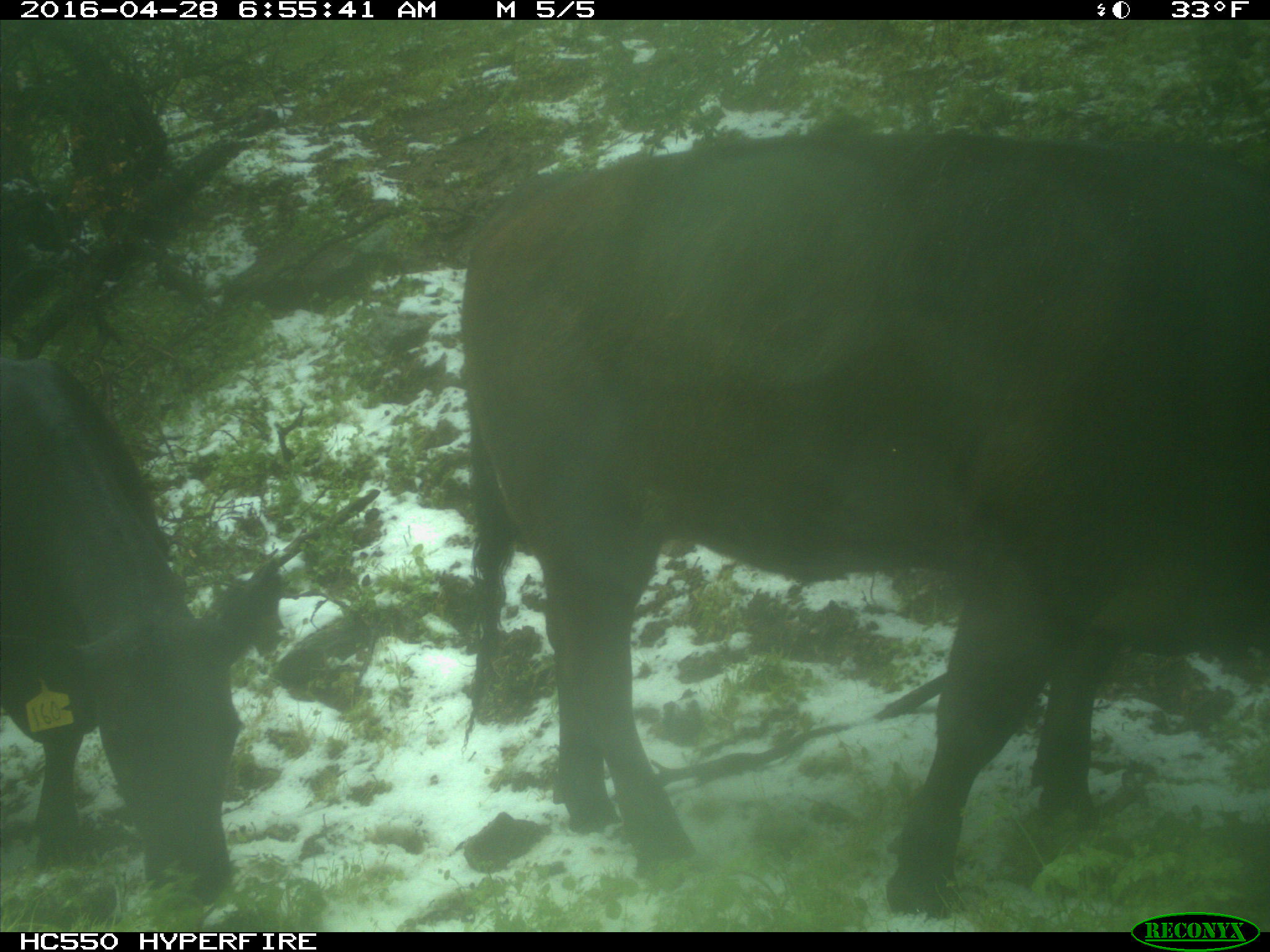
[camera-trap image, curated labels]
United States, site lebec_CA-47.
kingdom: Animalia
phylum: Chordata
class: Mammalia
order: Artiodactyla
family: Bovidae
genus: Bos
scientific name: Bos taurus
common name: domestic cow